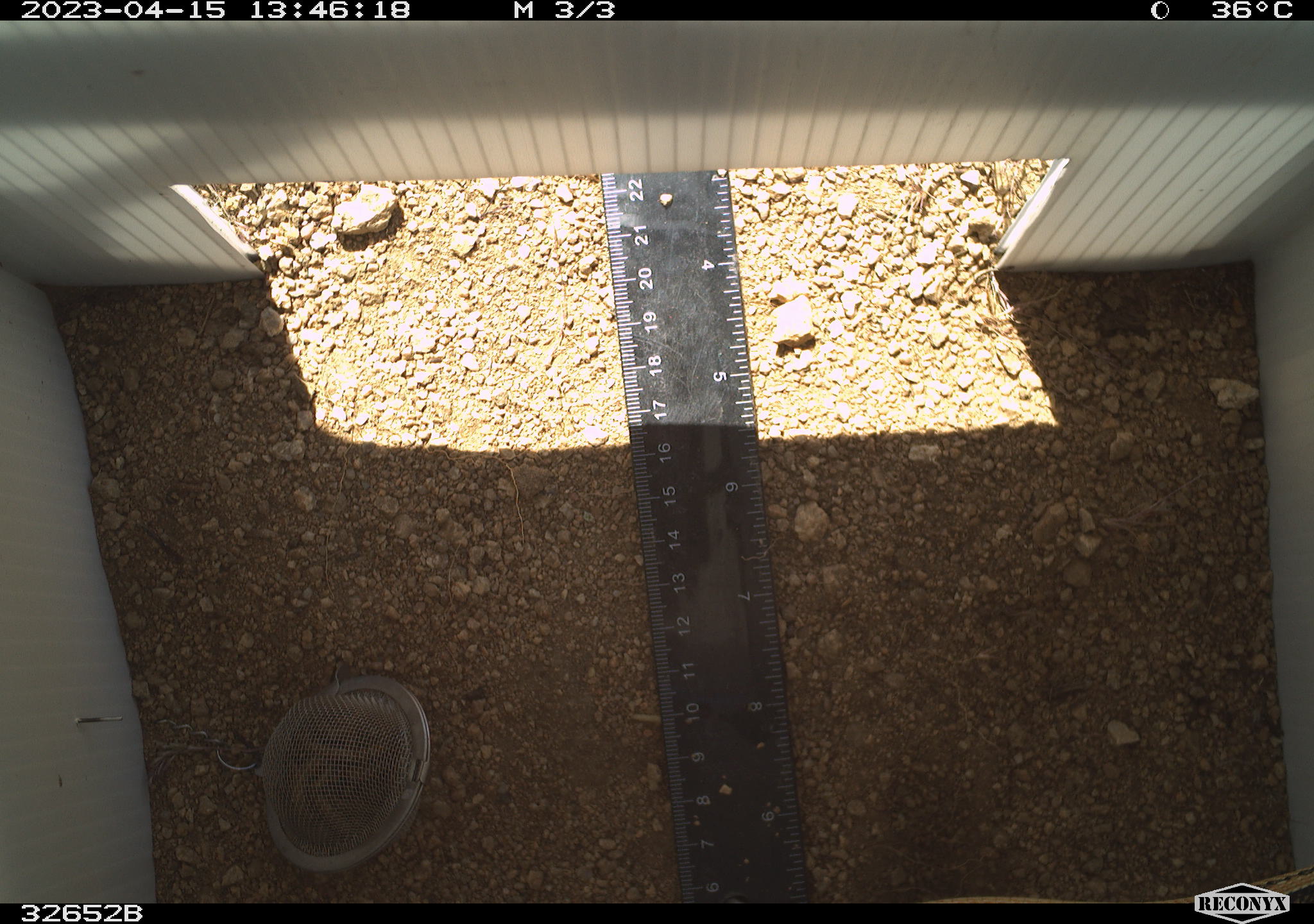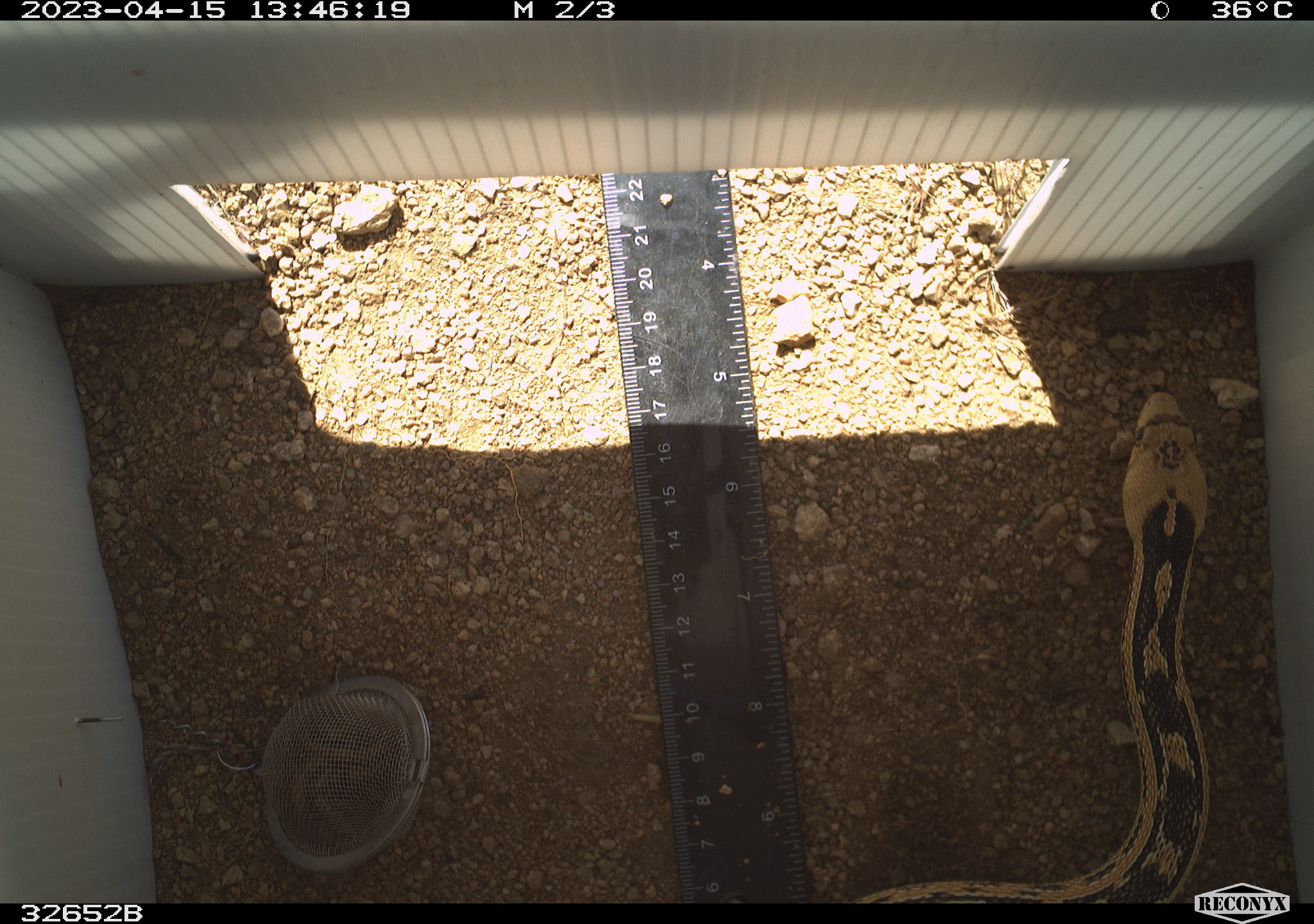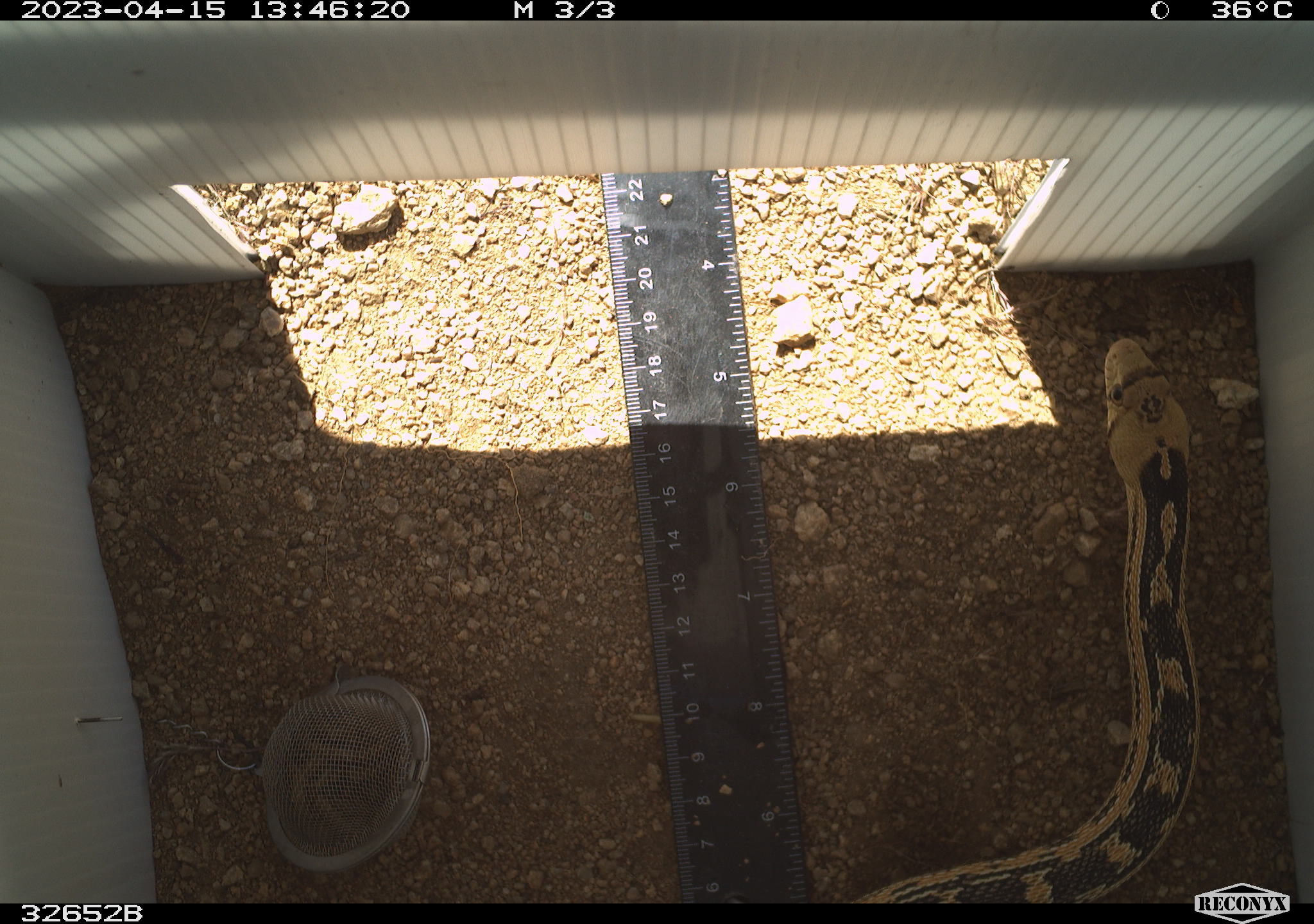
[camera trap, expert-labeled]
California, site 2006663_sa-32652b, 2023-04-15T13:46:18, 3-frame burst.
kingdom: Animalia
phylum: Chordata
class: Reptilia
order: Squamata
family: Colubridae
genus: Pituophis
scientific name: Pituophis catenifer catenifer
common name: pacific gophersnake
Pacific gophersnake (Pituophis catenifer catenifer).